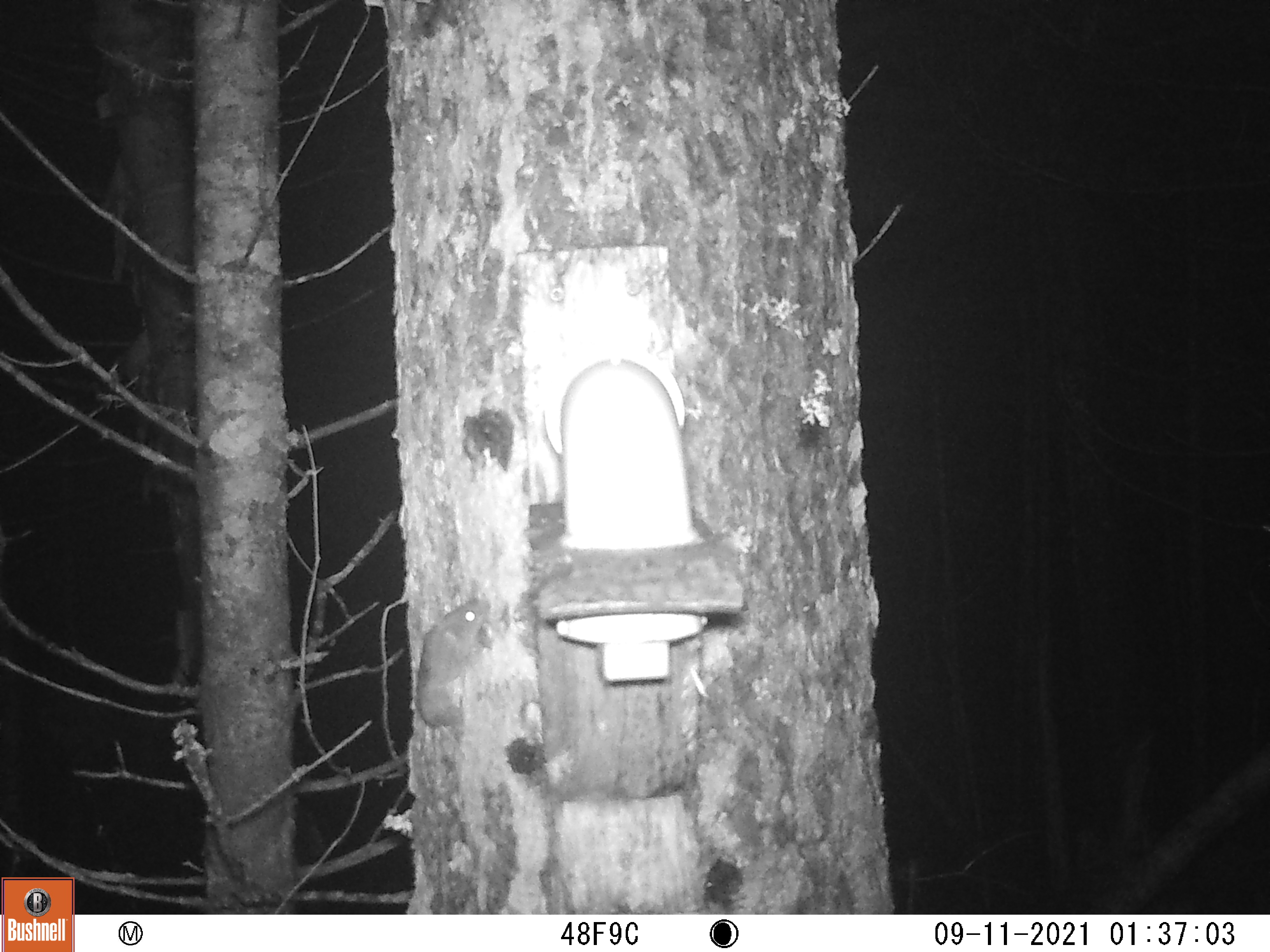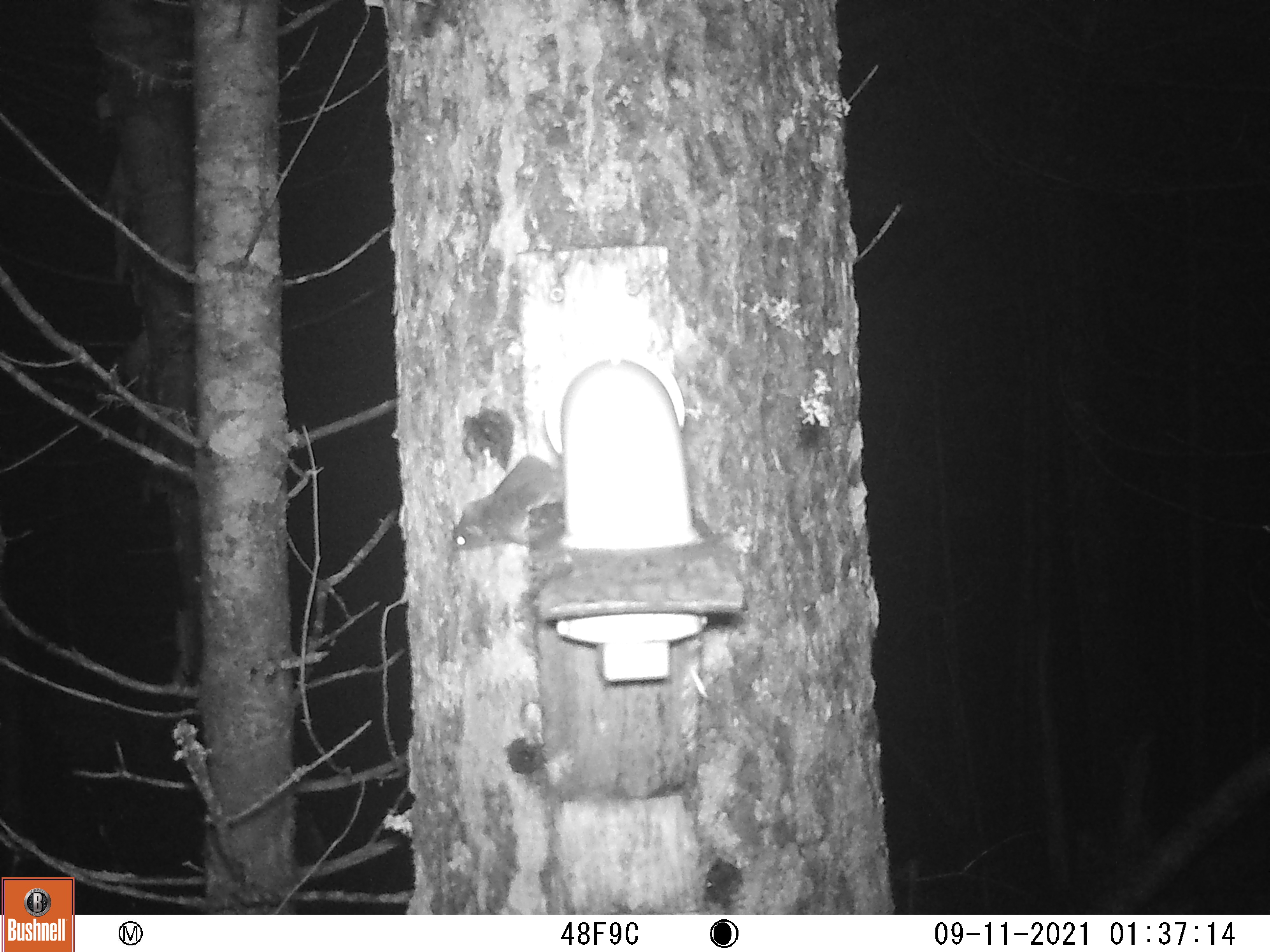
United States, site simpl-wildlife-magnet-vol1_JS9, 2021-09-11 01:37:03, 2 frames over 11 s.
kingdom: Animalia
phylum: Chordata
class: Mammalia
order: Rodentia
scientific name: Rodentia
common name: mouse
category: mouse sp.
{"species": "mouse sp. (mouse) (Rodentia)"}